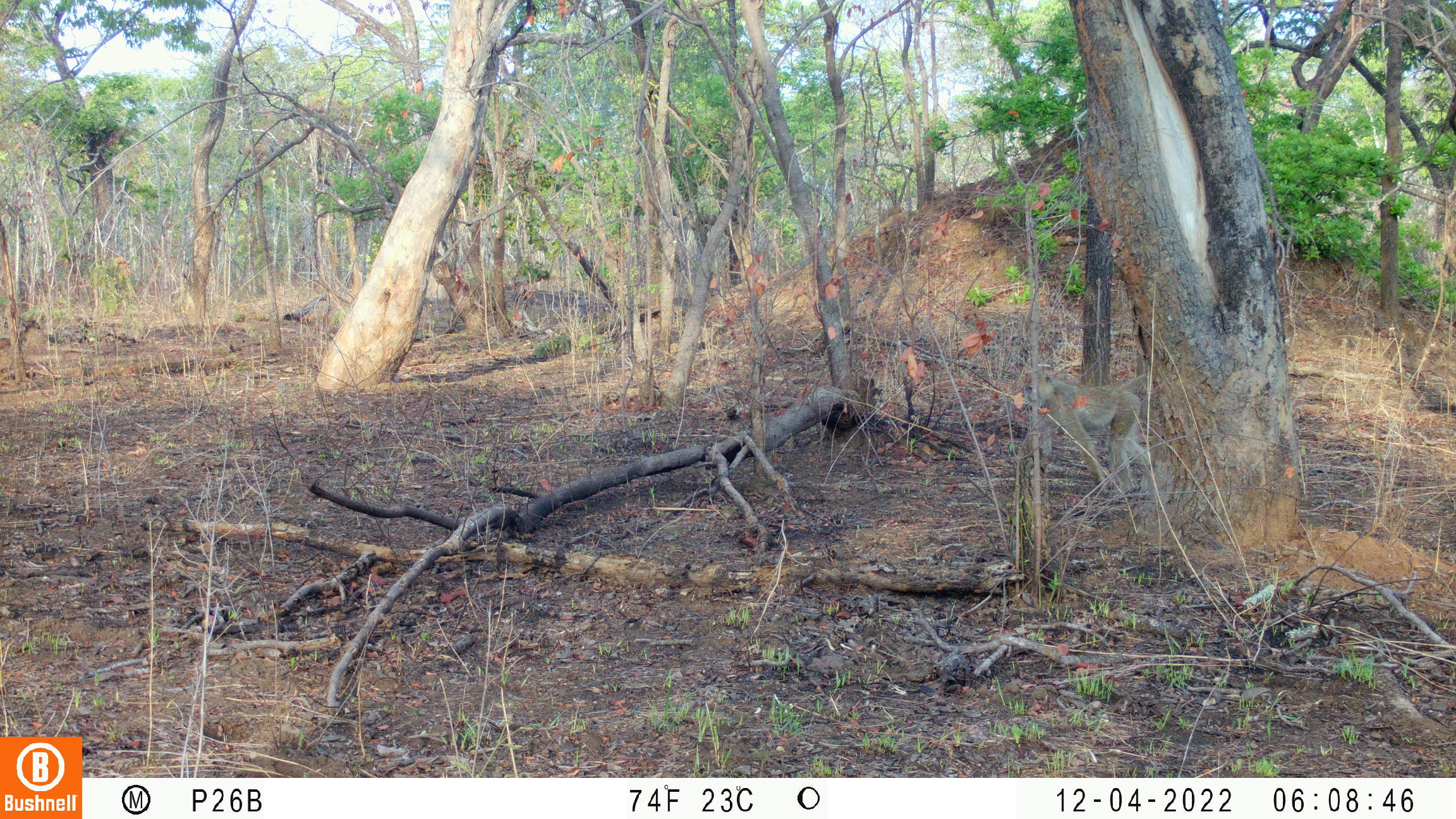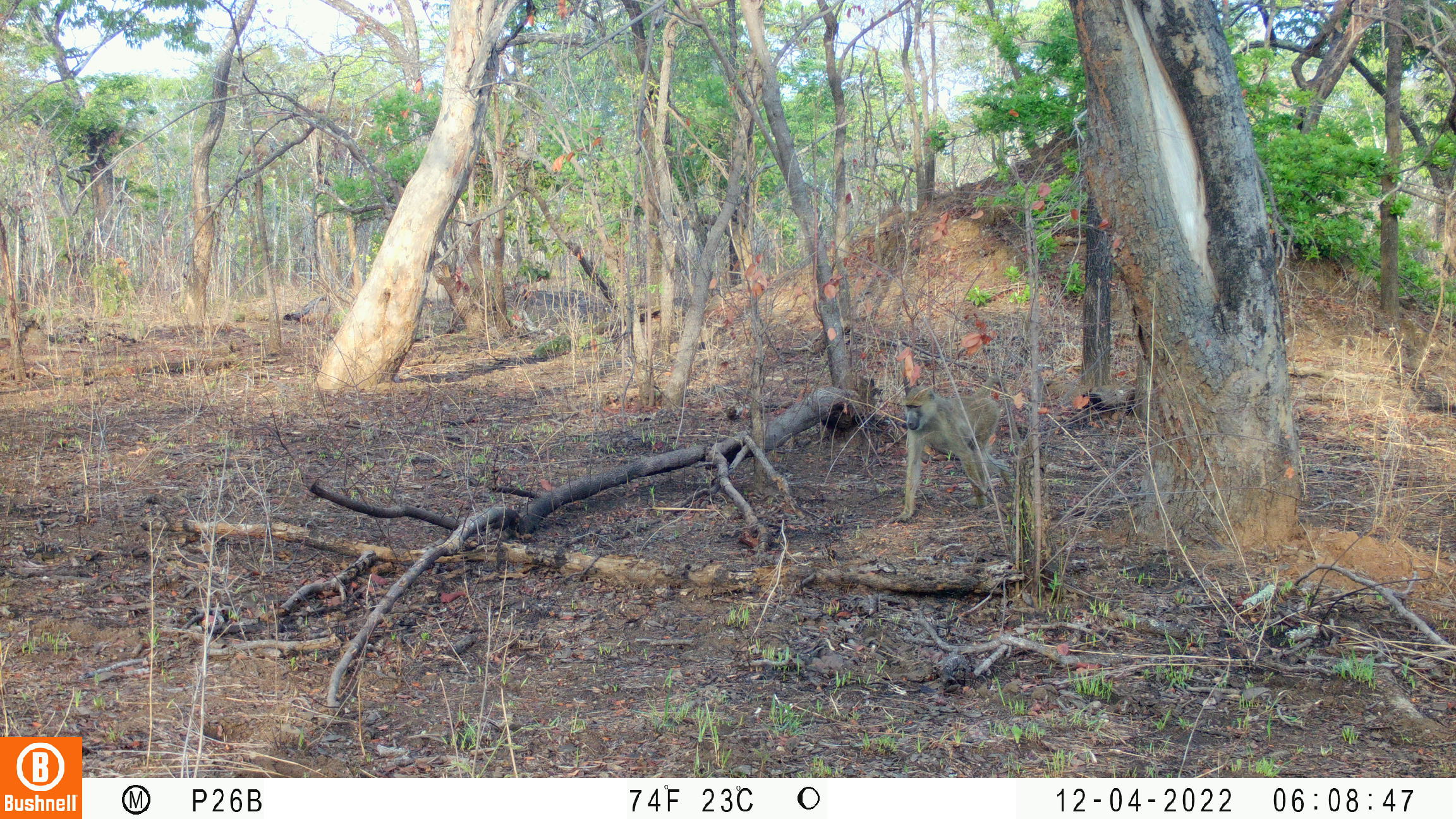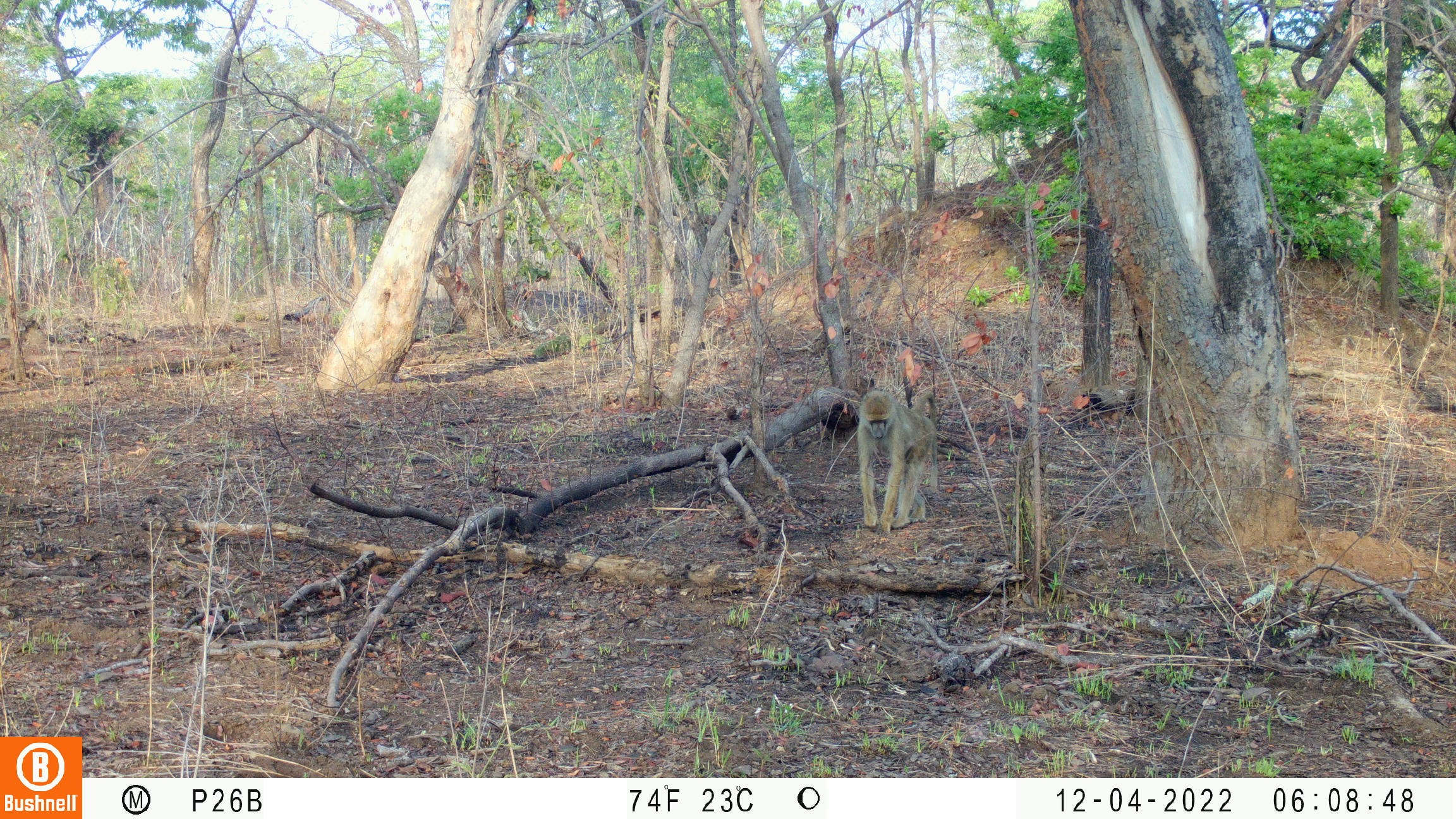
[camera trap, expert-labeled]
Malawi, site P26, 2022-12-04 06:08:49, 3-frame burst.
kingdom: Animalia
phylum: Chordata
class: Mammalia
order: Primates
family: Cercopithecidae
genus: Papio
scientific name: Papio cynocephalus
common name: yellow baboon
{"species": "yellow baboon (Papio cynocephalus)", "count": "1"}